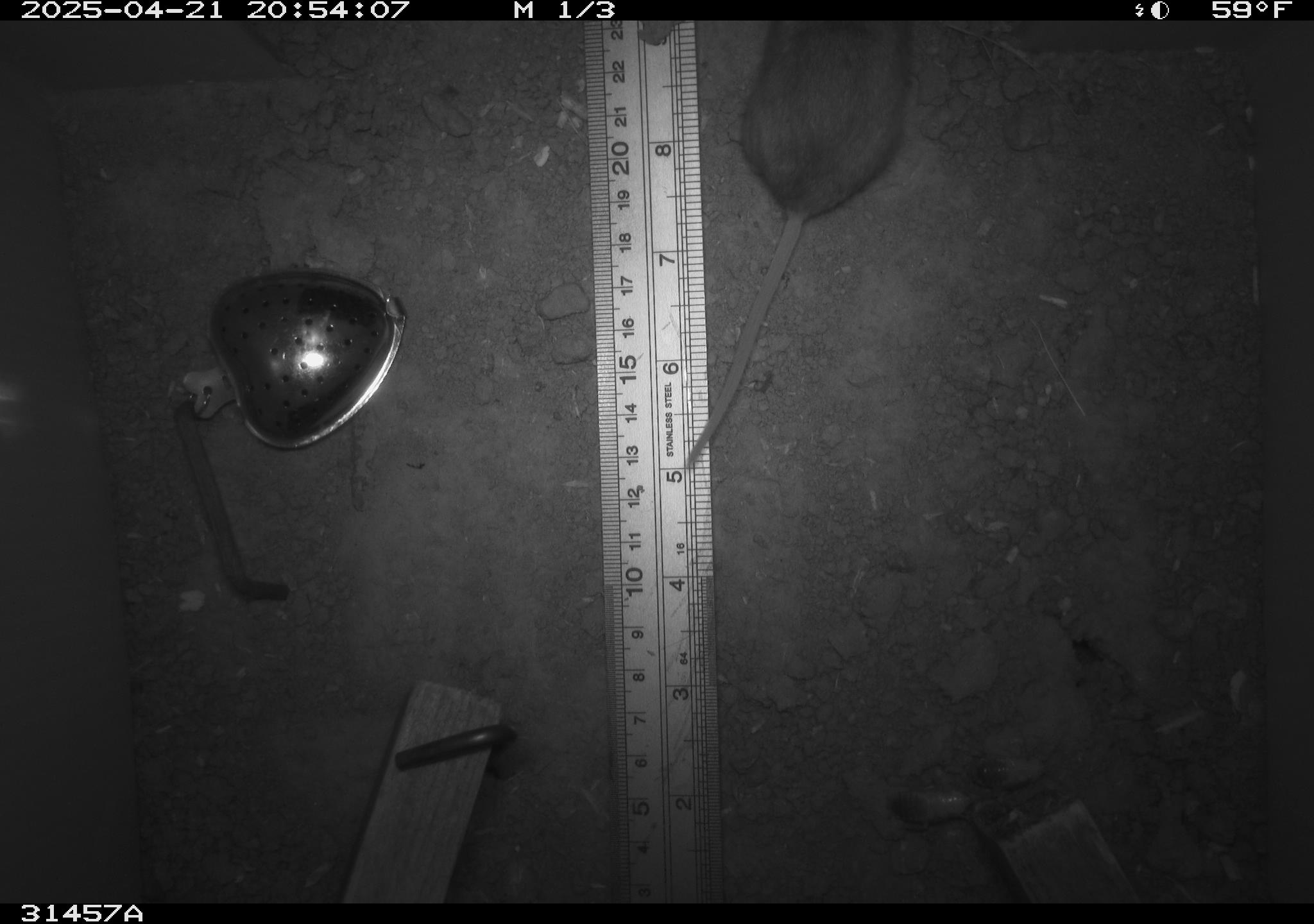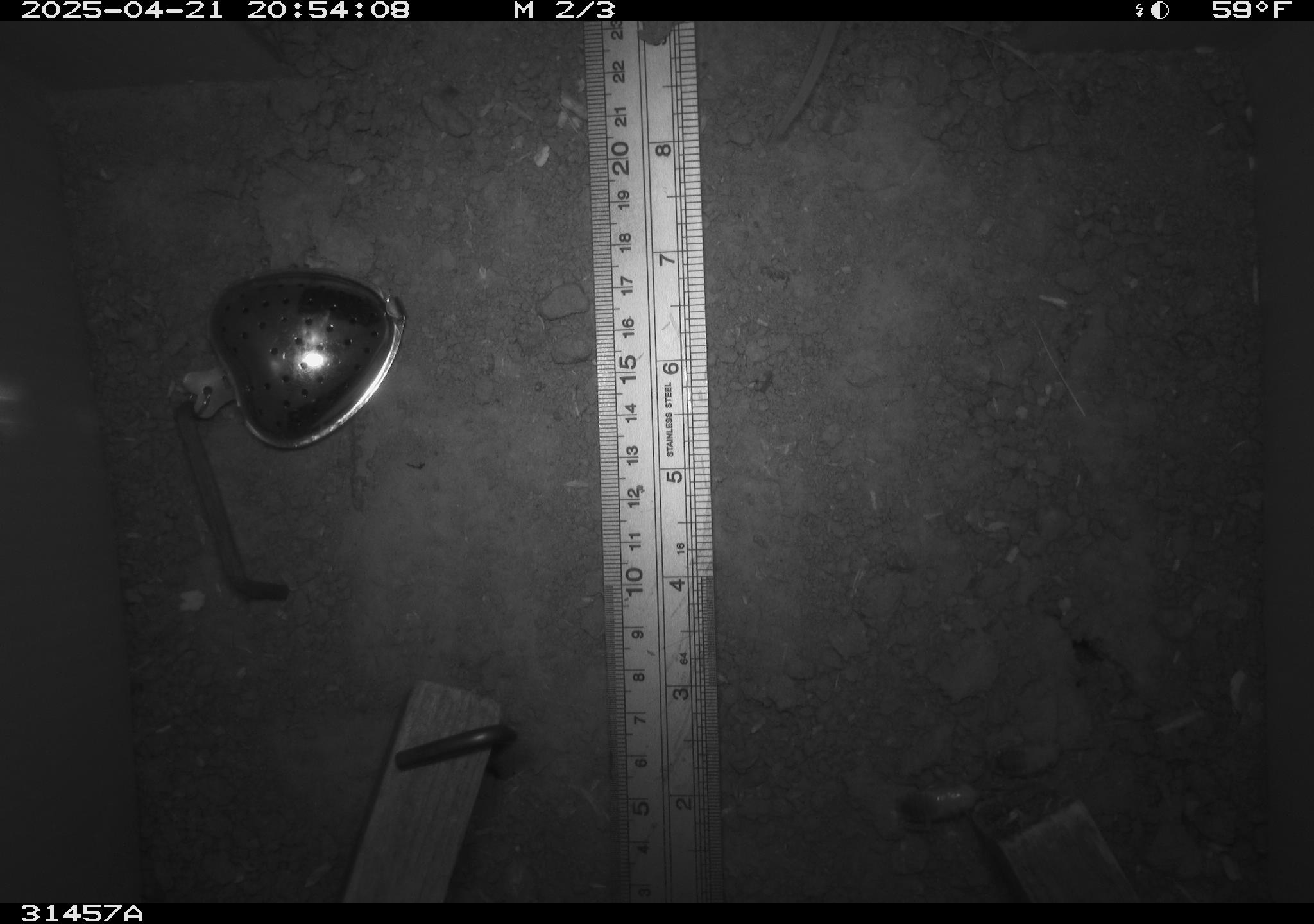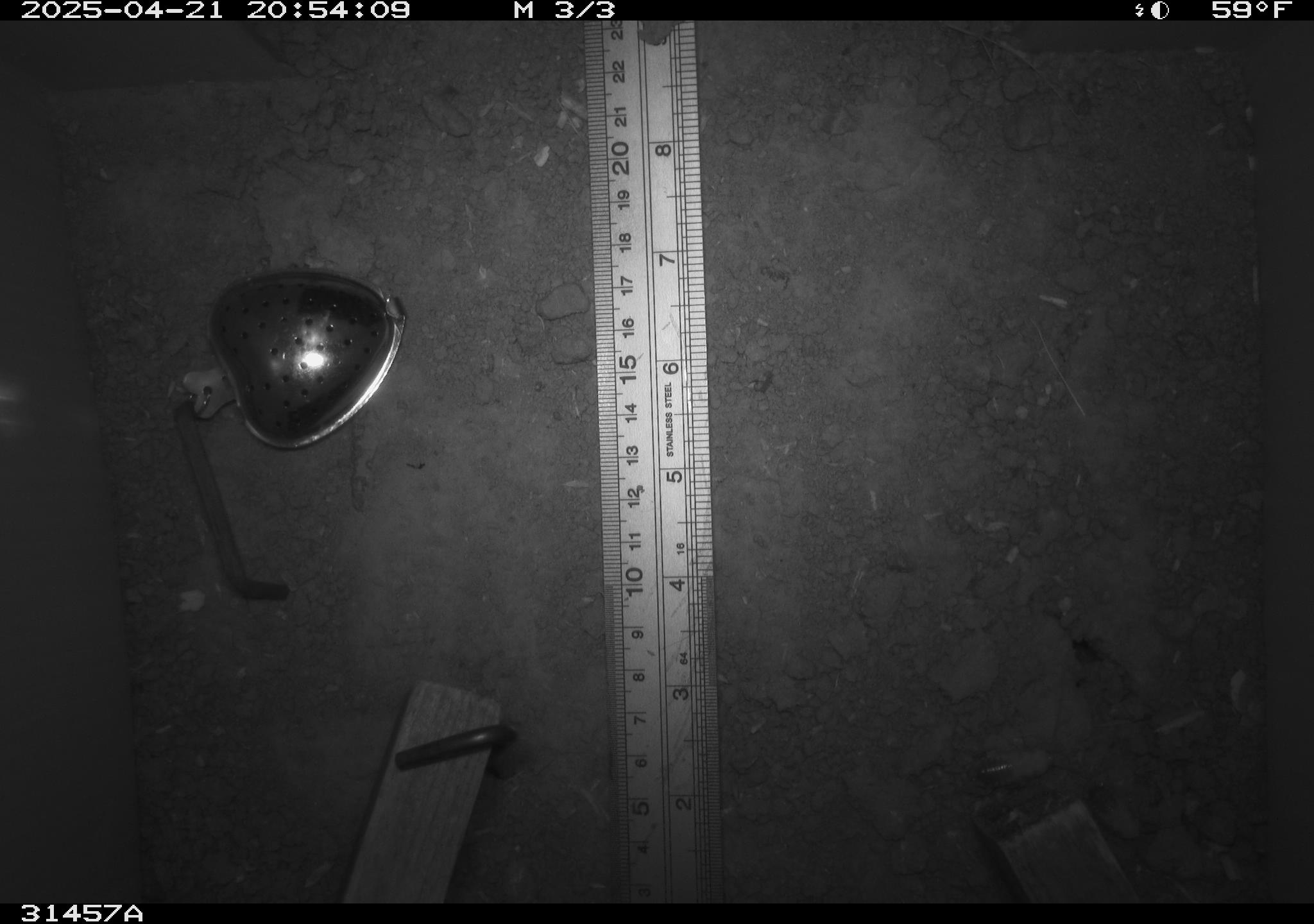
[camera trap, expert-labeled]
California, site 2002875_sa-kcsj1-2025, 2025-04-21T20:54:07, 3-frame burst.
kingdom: Animalia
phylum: Chordata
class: Mammalia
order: Rodentia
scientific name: Rodentia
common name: rodent